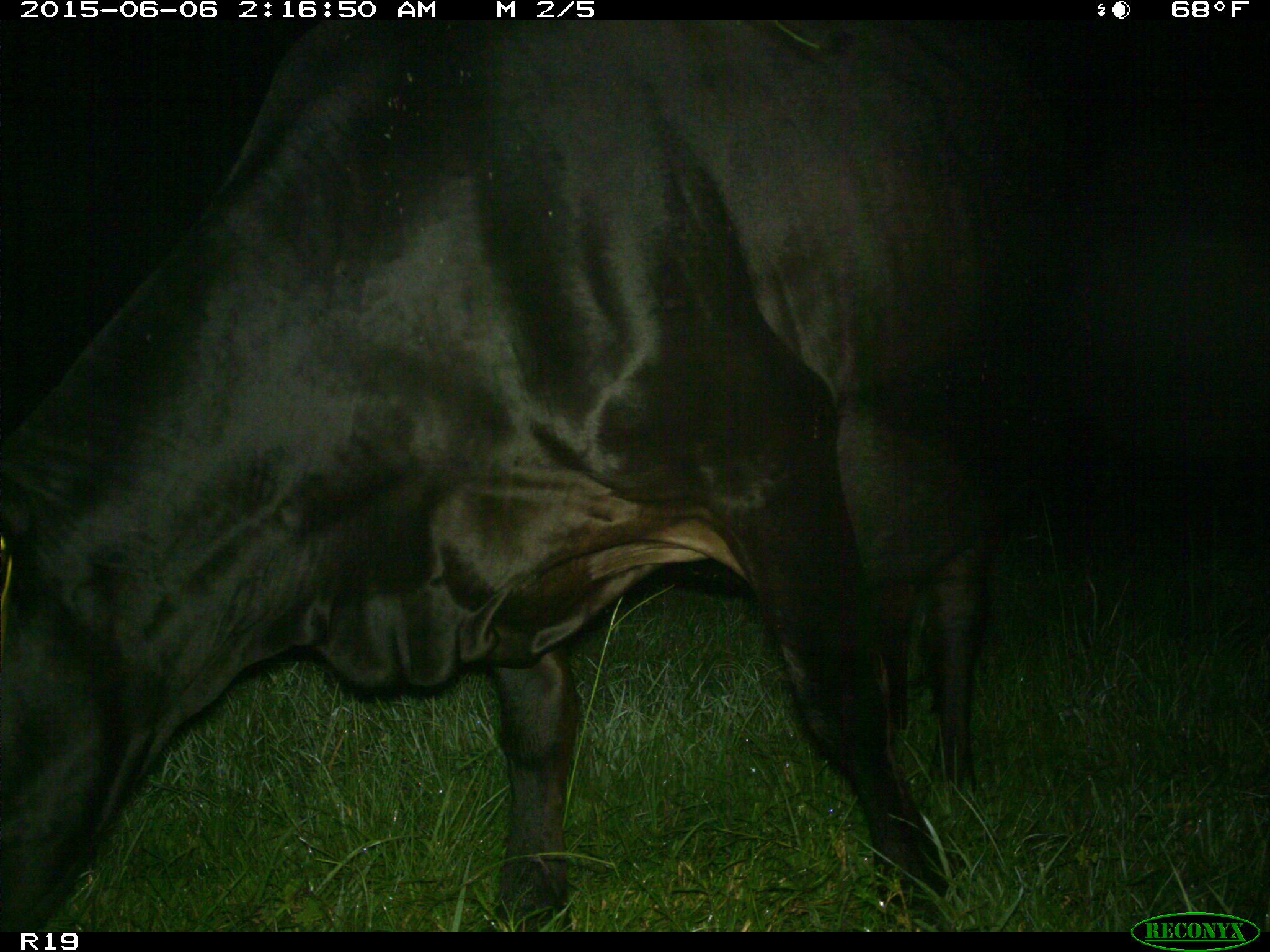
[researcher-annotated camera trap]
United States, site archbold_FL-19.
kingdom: Animalia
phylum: Chordata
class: Mammalia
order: Artiodactyla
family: Bovidae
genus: Bos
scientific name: Bos taurus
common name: domestic cow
Bos taurus (domestic cow).